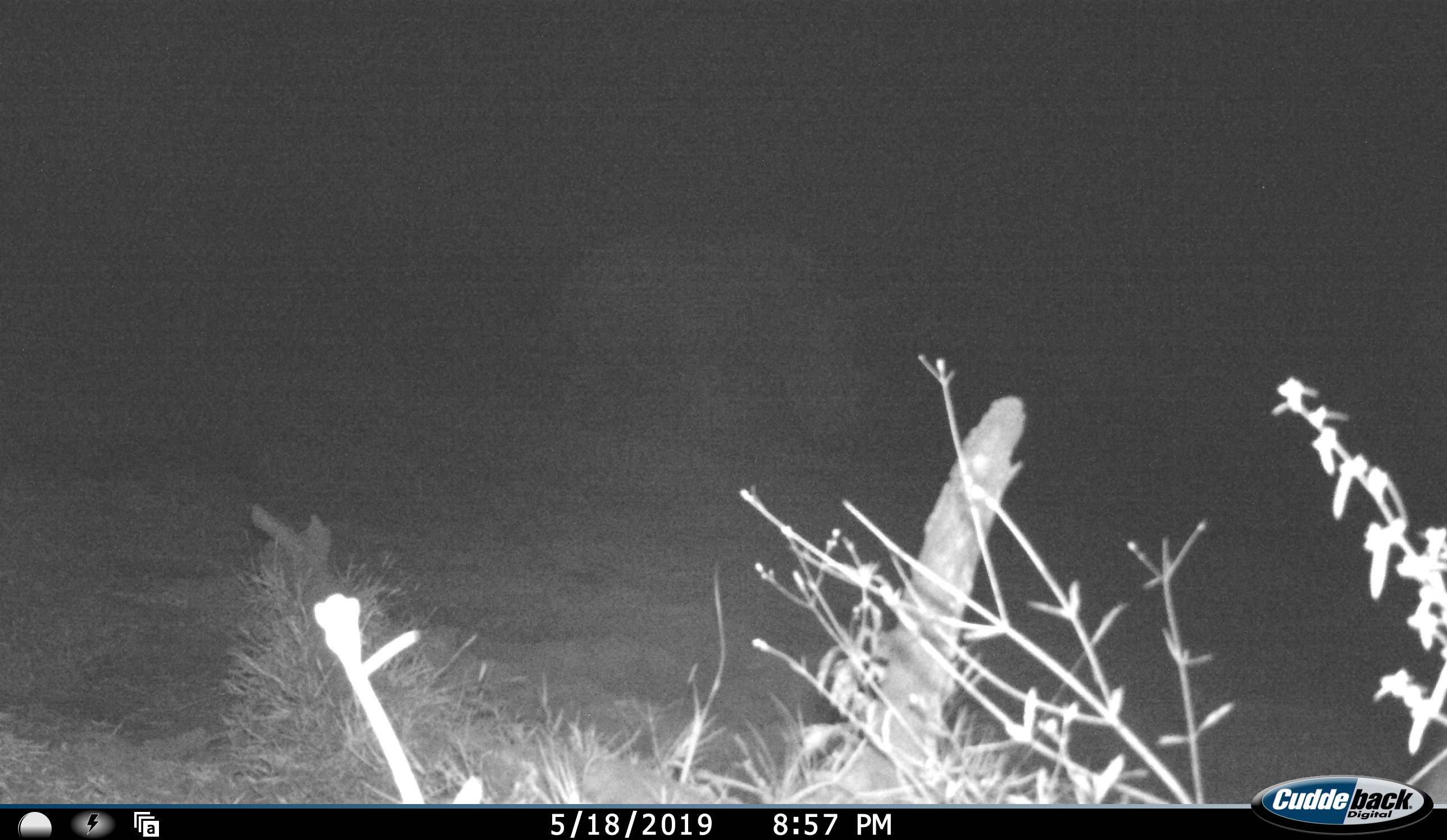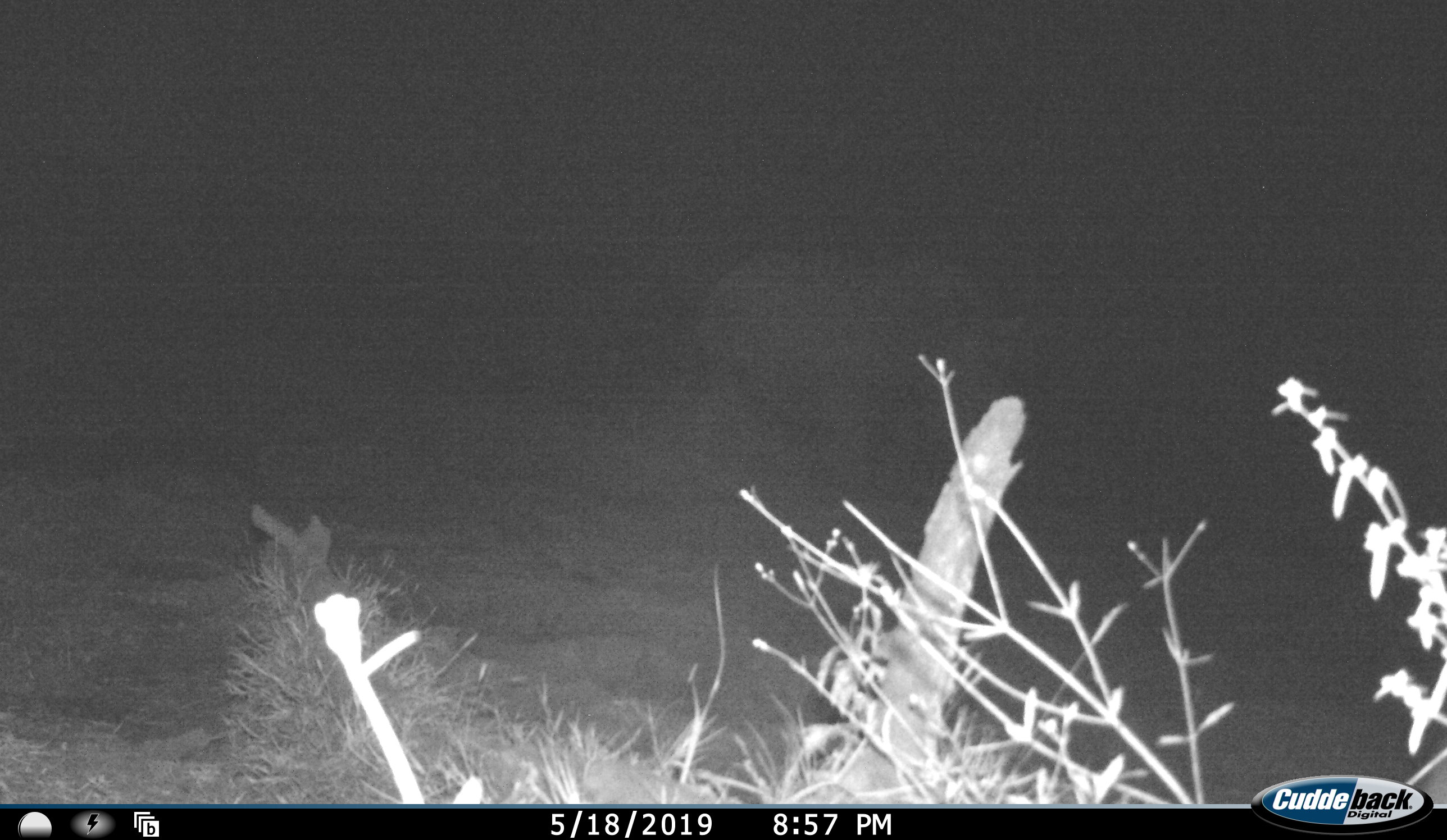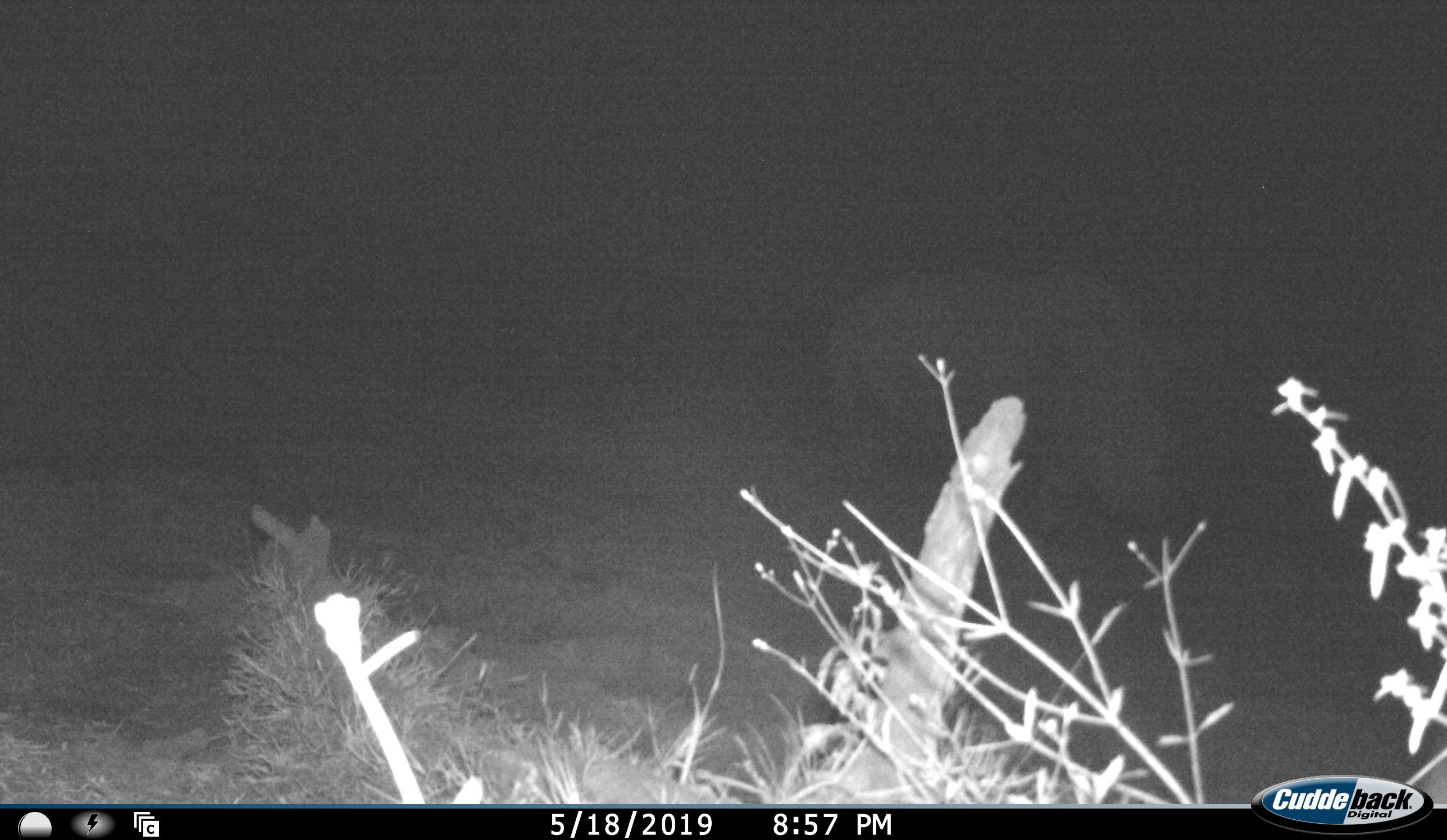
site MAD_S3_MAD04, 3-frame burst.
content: unidentified animal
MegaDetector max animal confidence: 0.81